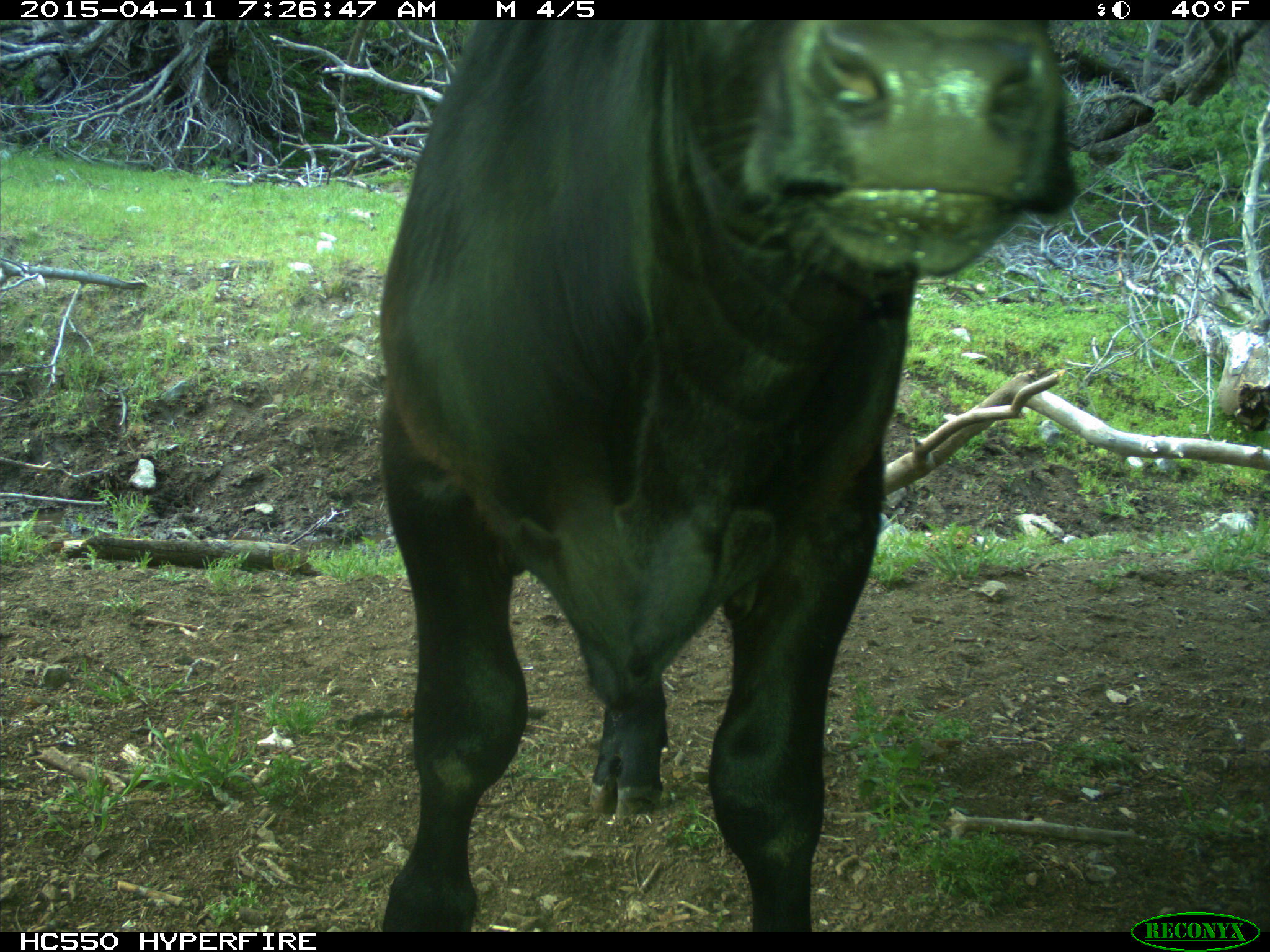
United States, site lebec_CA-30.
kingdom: Animalia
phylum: Chordata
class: Mammalia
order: Artiodactyla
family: Bovidae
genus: Bos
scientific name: Bos taurus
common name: domestic cow